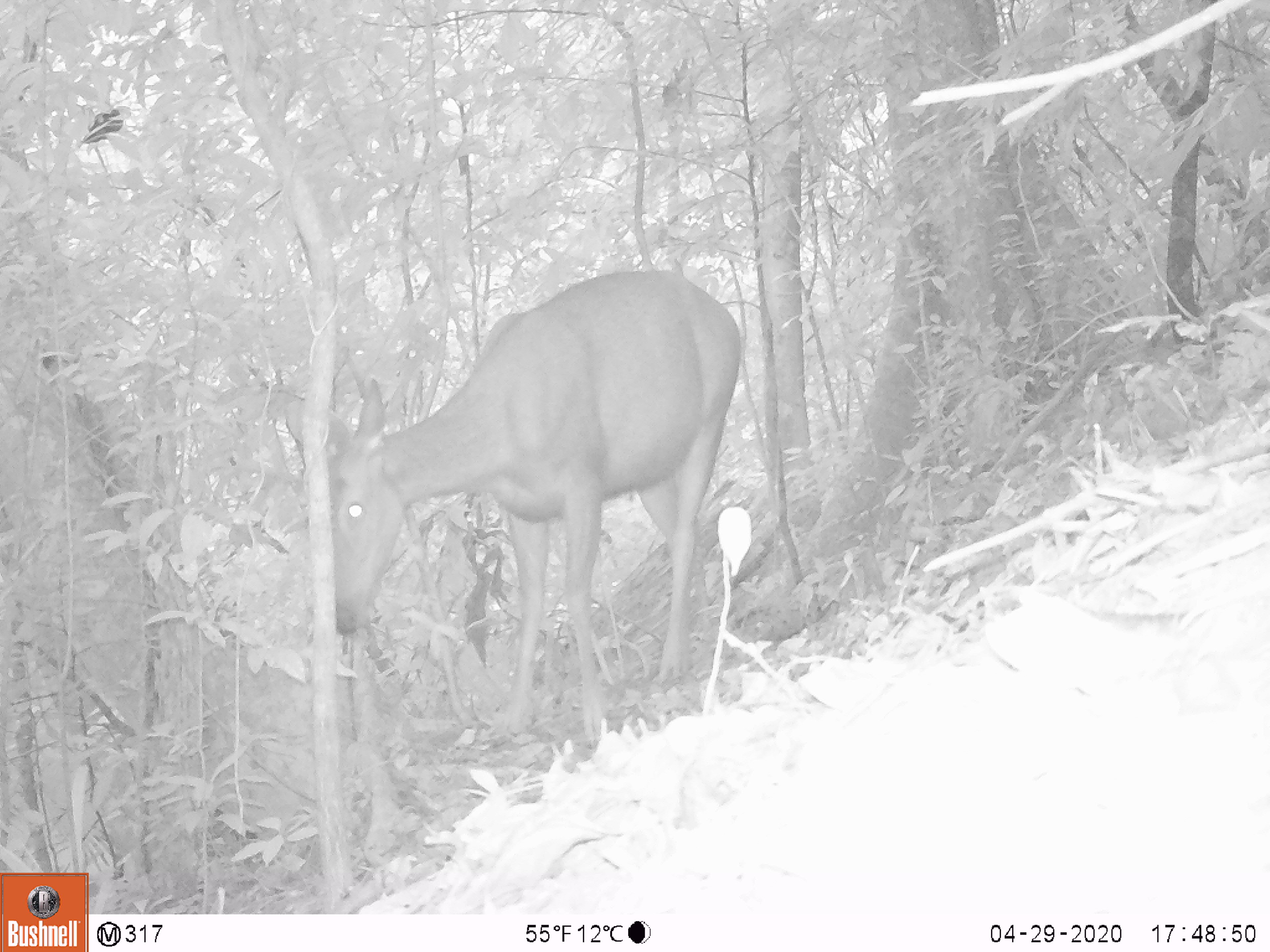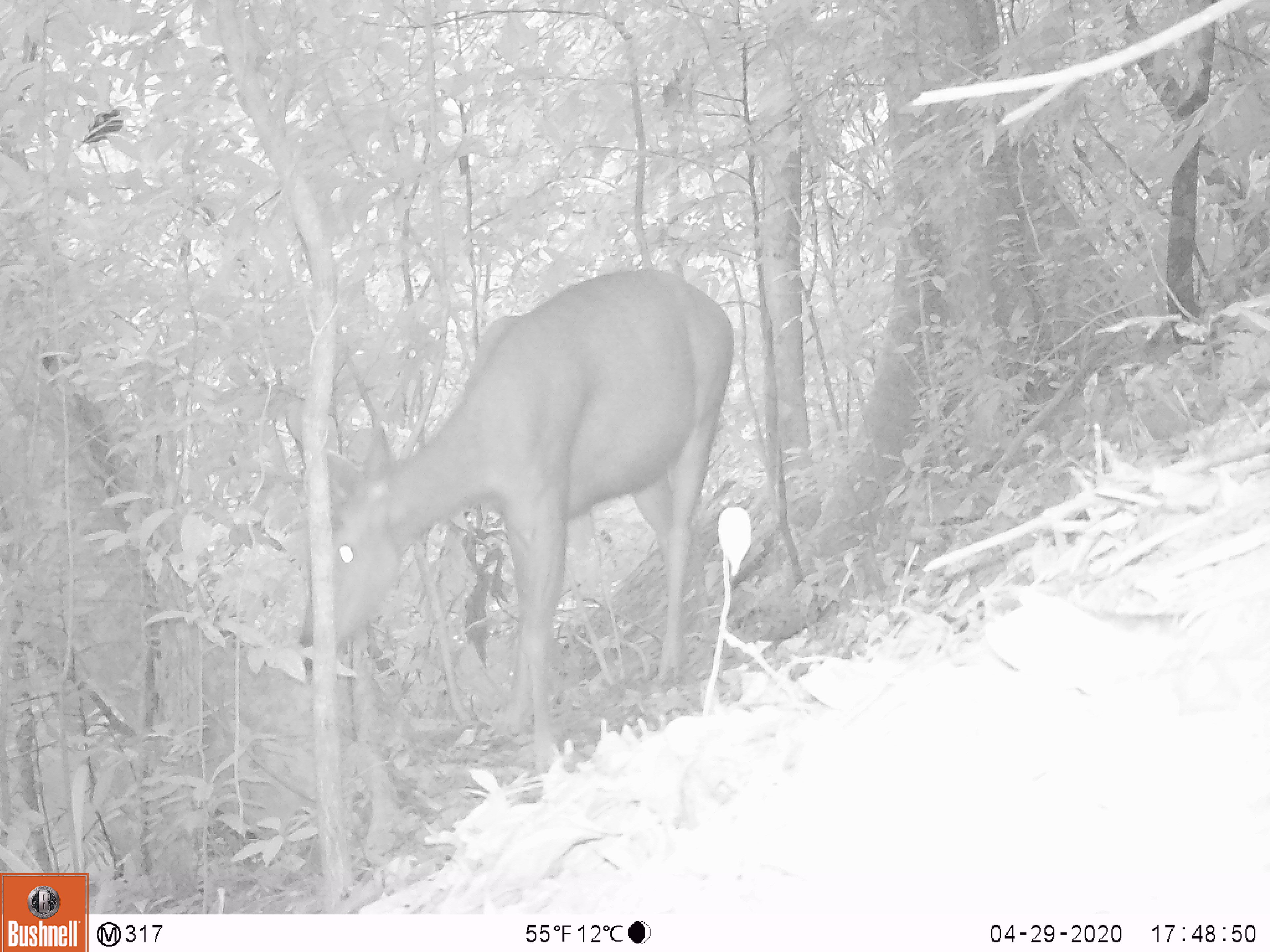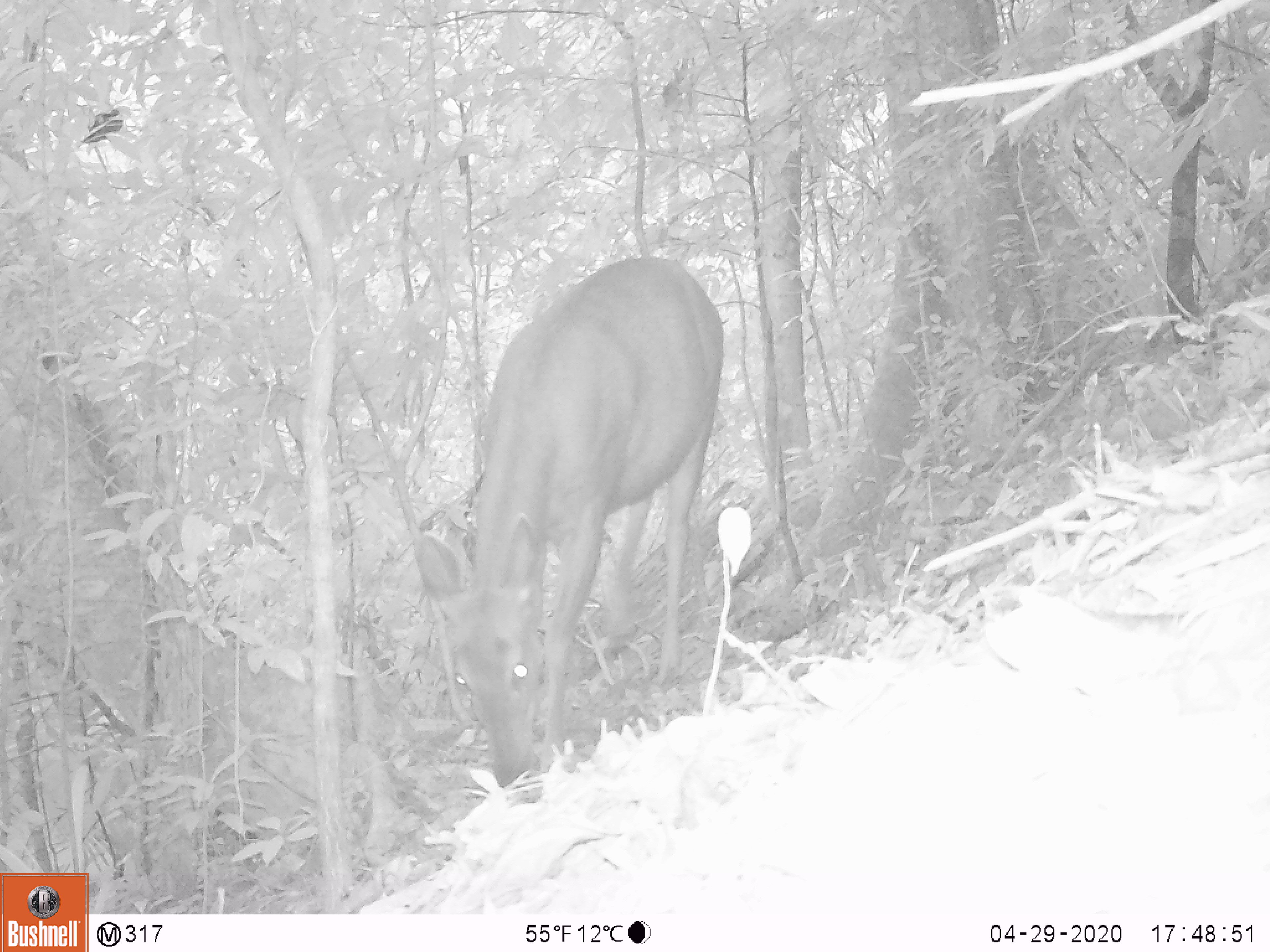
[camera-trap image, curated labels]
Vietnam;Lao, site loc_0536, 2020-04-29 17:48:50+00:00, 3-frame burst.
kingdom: Animalia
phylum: Chordata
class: Mammalia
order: Artiodactyla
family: Cervidae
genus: Rusa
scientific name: Rusa unicolor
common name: sambar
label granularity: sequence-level